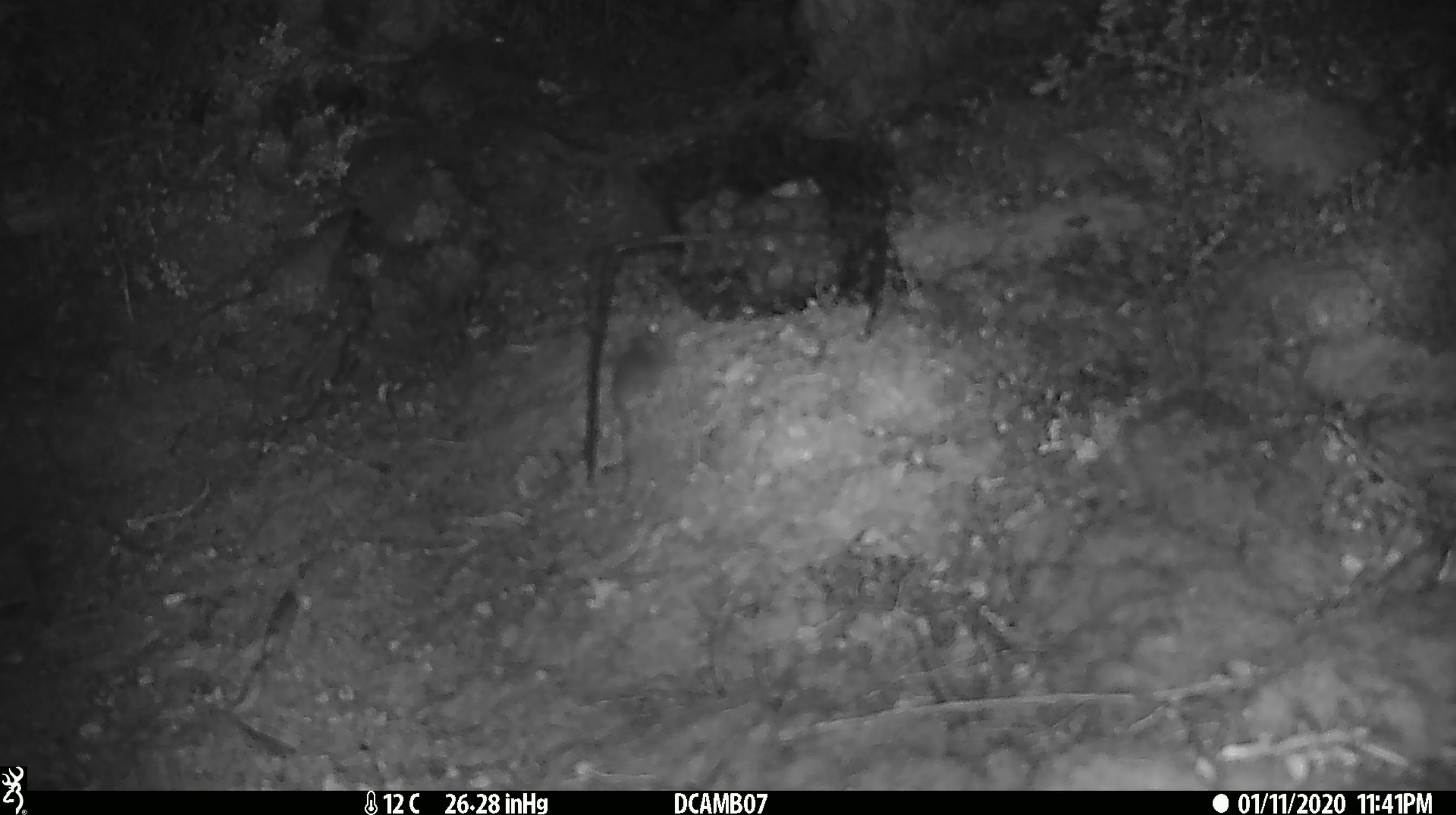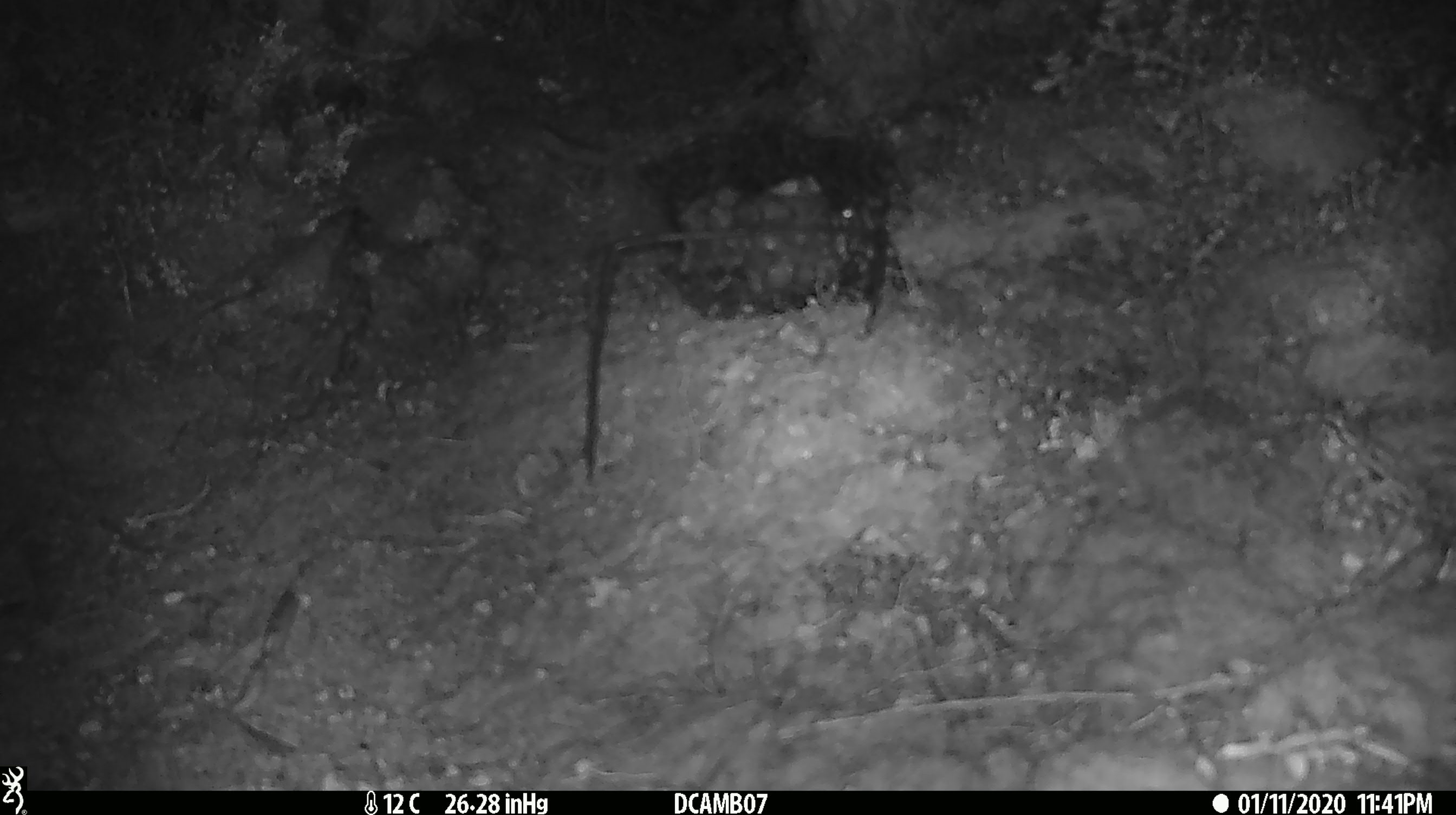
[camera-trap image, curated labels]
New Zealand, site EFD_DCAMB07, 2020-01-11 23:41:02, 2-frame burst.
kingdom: Animalia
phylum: Chordata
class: Mammalia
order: Rodentia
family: Muridae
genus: Mus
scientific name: Mus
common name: mouse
Mouse (Mus).